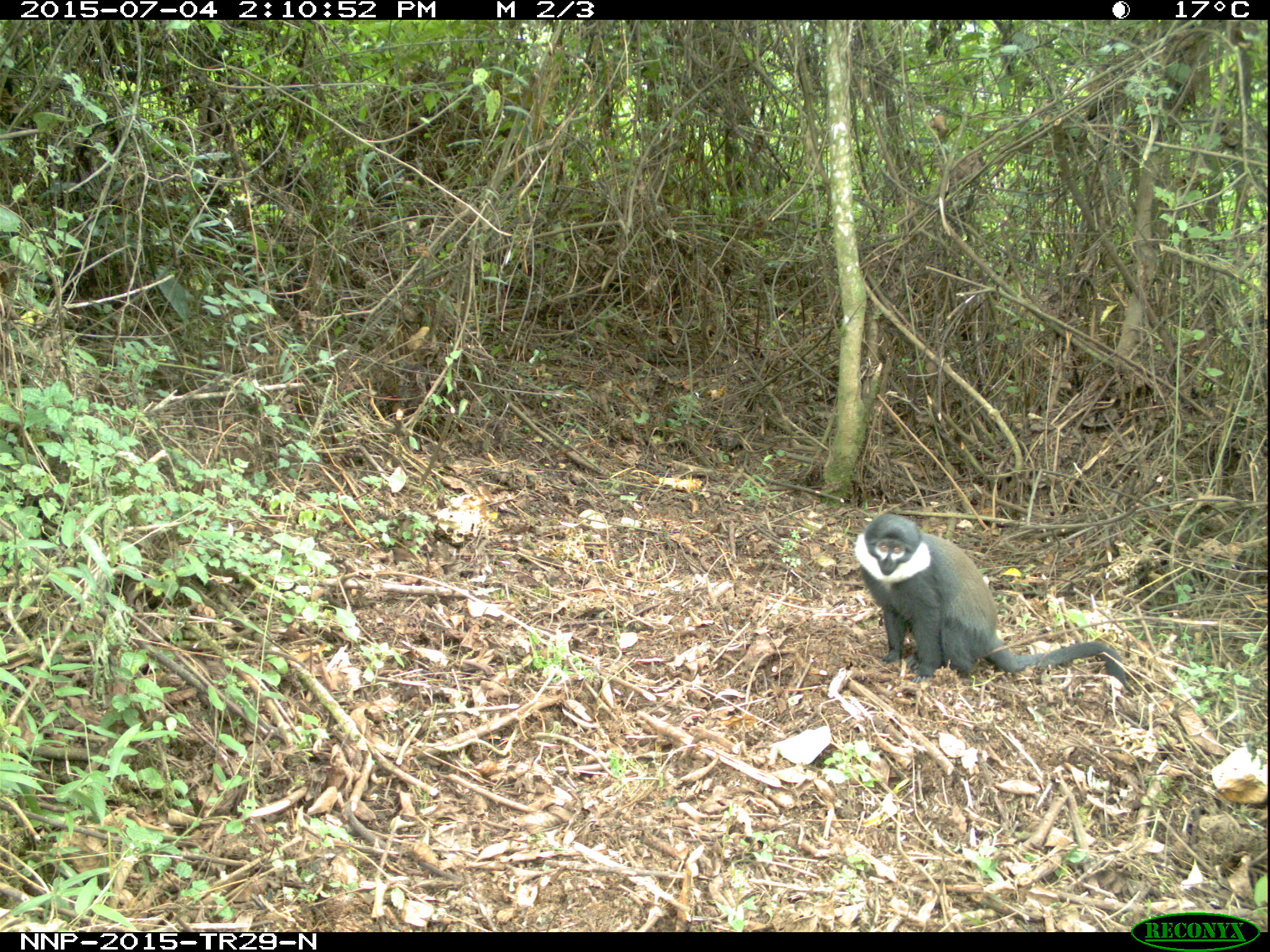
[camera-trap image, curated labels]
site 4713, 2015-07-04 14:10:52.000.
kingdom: Animalia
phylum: Chordata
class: Mammalia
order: Primates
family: Cercopithecidae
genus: Allochrocebus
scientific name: Allochrocebus lhoesti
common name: l'hoest's monkey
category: cercopithecus lhoesti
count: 1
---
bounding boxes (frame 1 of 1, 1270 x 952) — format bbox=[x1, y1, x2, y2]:
cercopithecus lhoesti: bbox=[853, 512, 1127, 685]